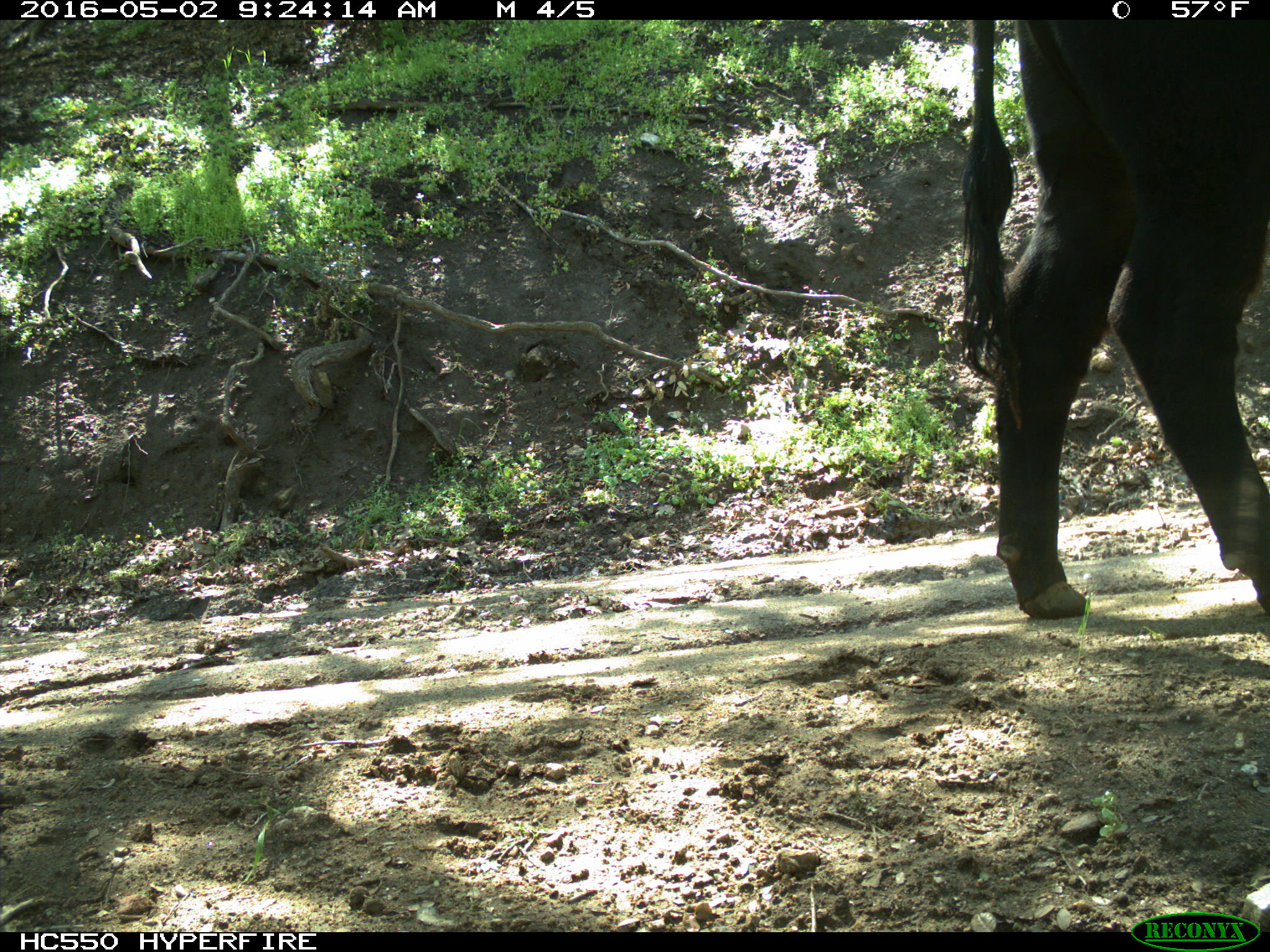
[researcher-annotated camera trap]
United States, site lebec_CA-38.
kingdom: Animalia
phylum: Chordata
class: Mammalia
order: Artiodactyla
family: Bovidae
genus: Bos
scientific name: Bos taurus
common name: domestic cow